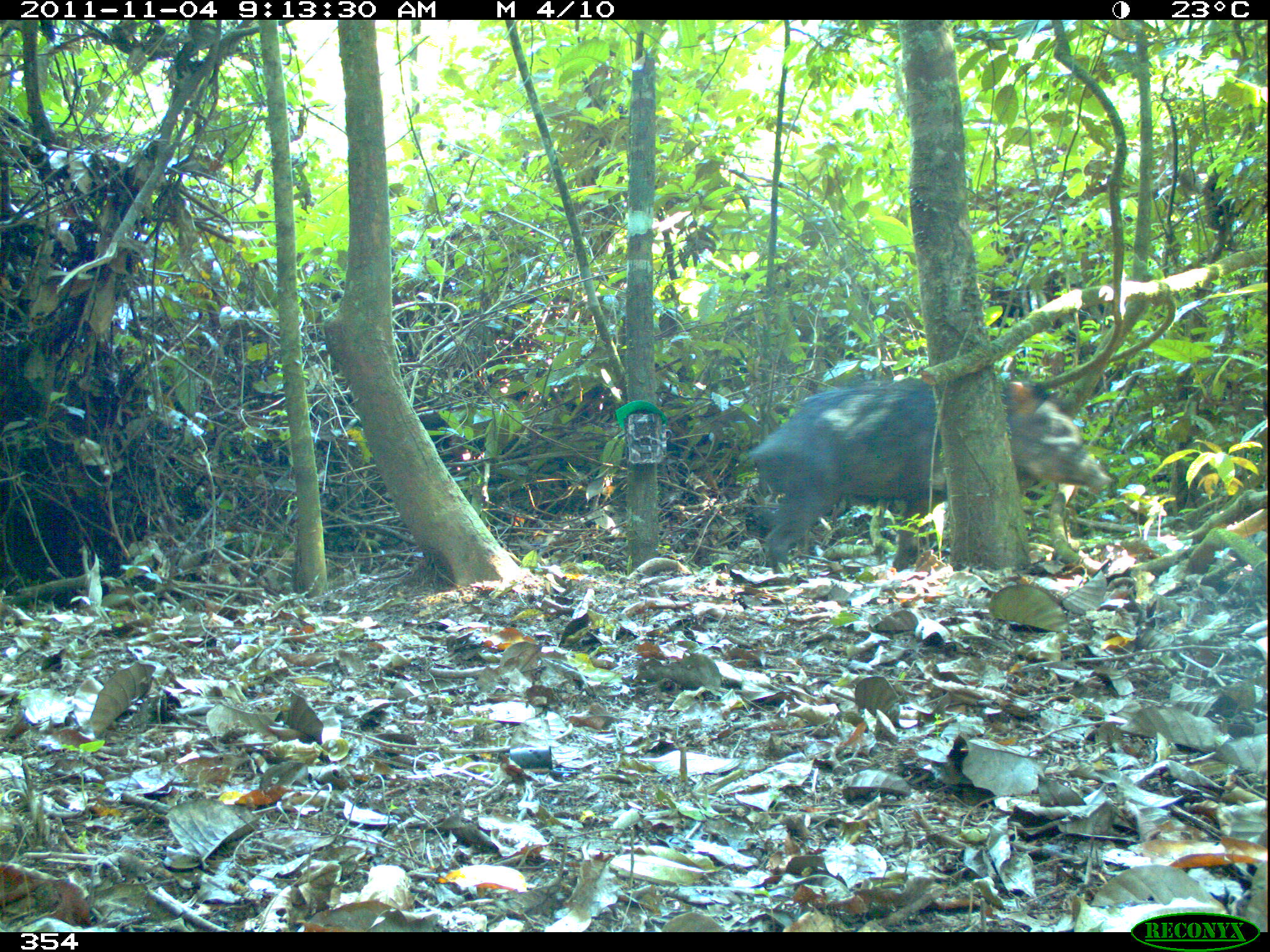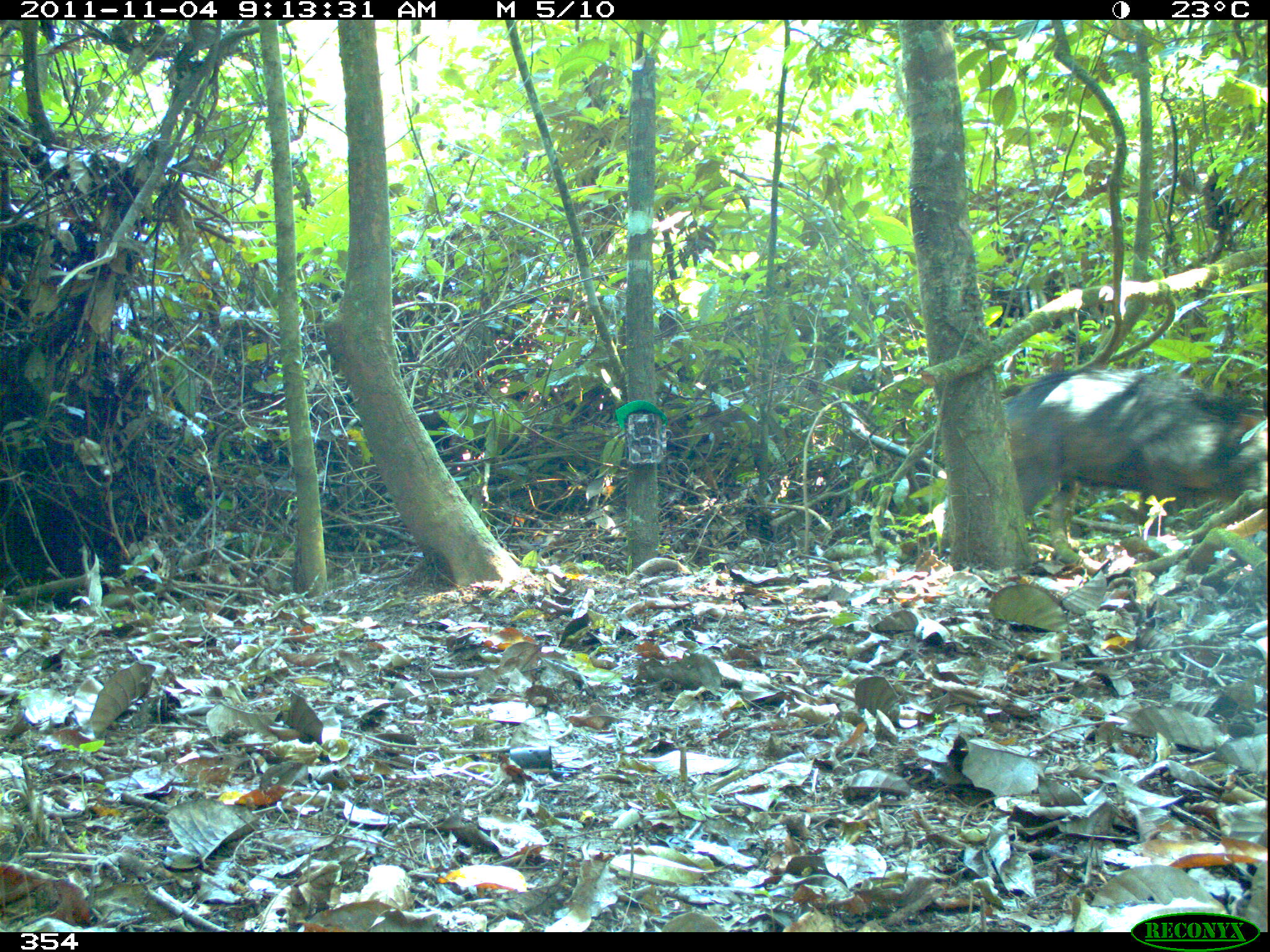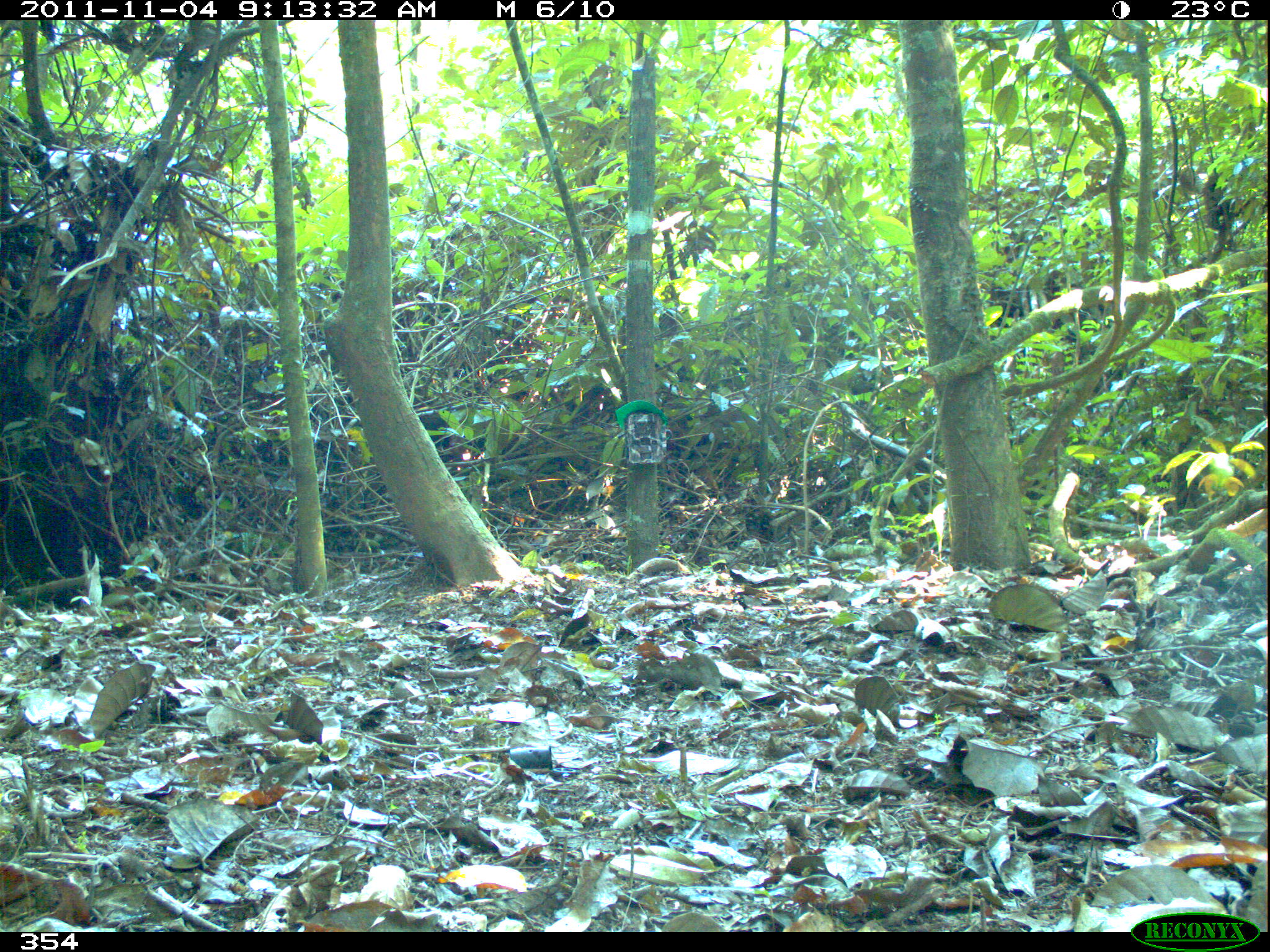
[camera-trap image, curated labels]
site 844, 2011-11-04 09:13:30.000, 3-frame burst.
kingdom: Animalia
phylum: Chordata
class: Mammalia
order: Artiodactyla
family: Tayassuidae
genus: Tayassu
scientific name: Tayassu pecari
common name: white-lipped peccary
Tayassu pecari (white-lipped peccary).